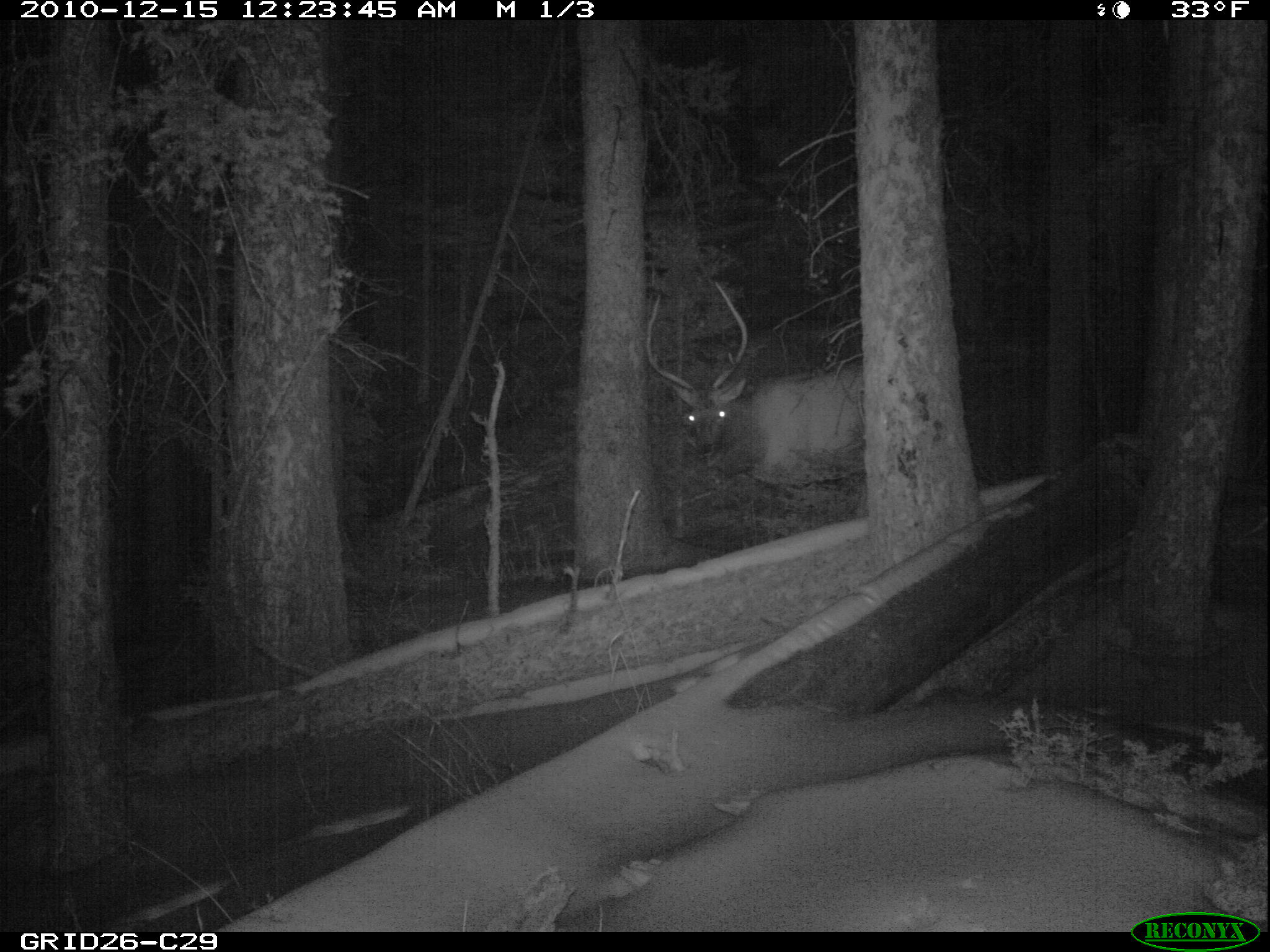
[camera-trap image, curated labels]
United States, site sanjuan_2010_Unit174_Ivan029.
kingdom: Animalia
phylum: Chordata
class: Mammalia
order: Artiodactyla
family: Cervidae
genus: Cervus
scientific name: Cervus elaphus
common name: red deer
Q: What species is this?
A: Cervus elaphus (red deer).